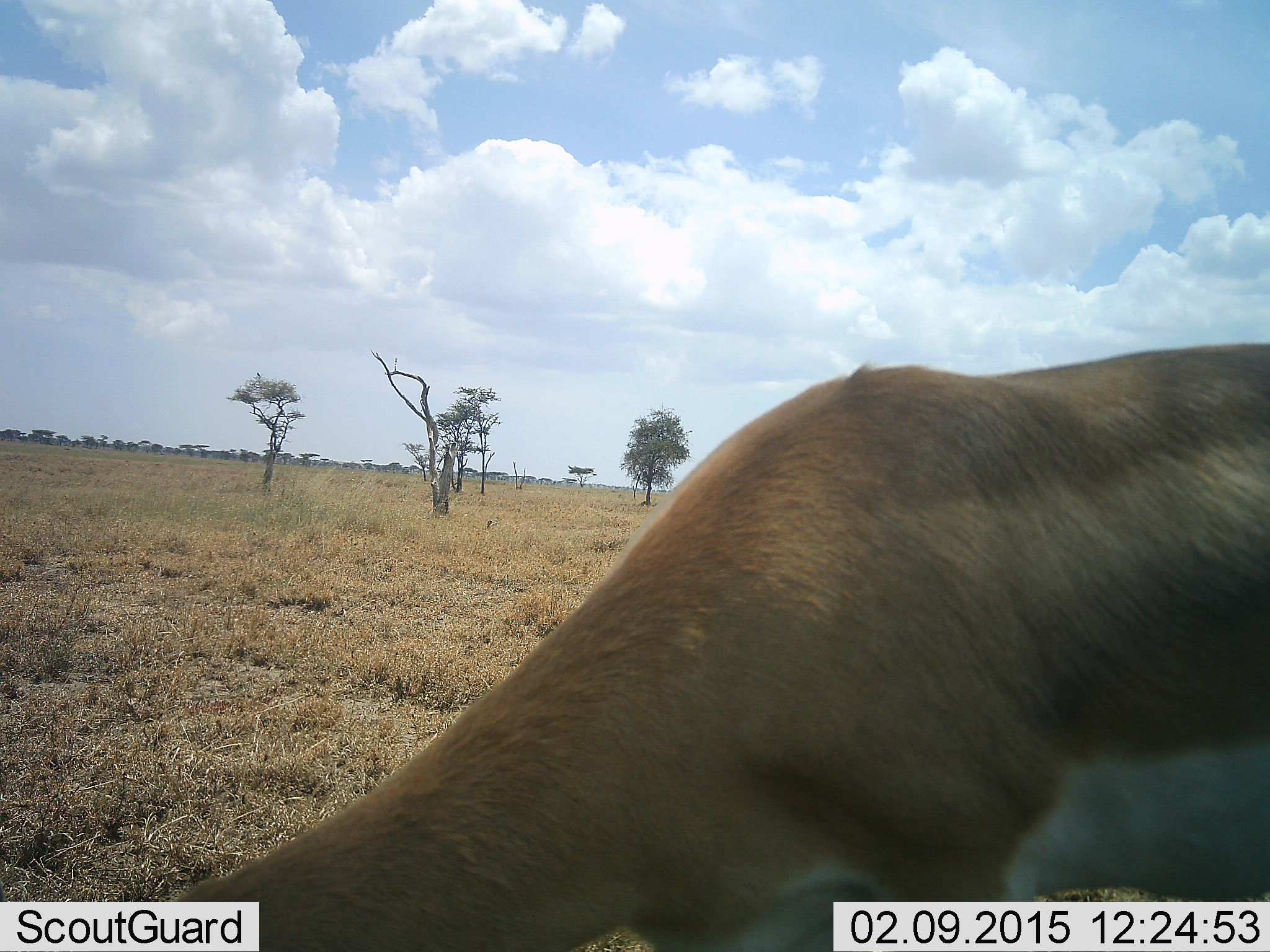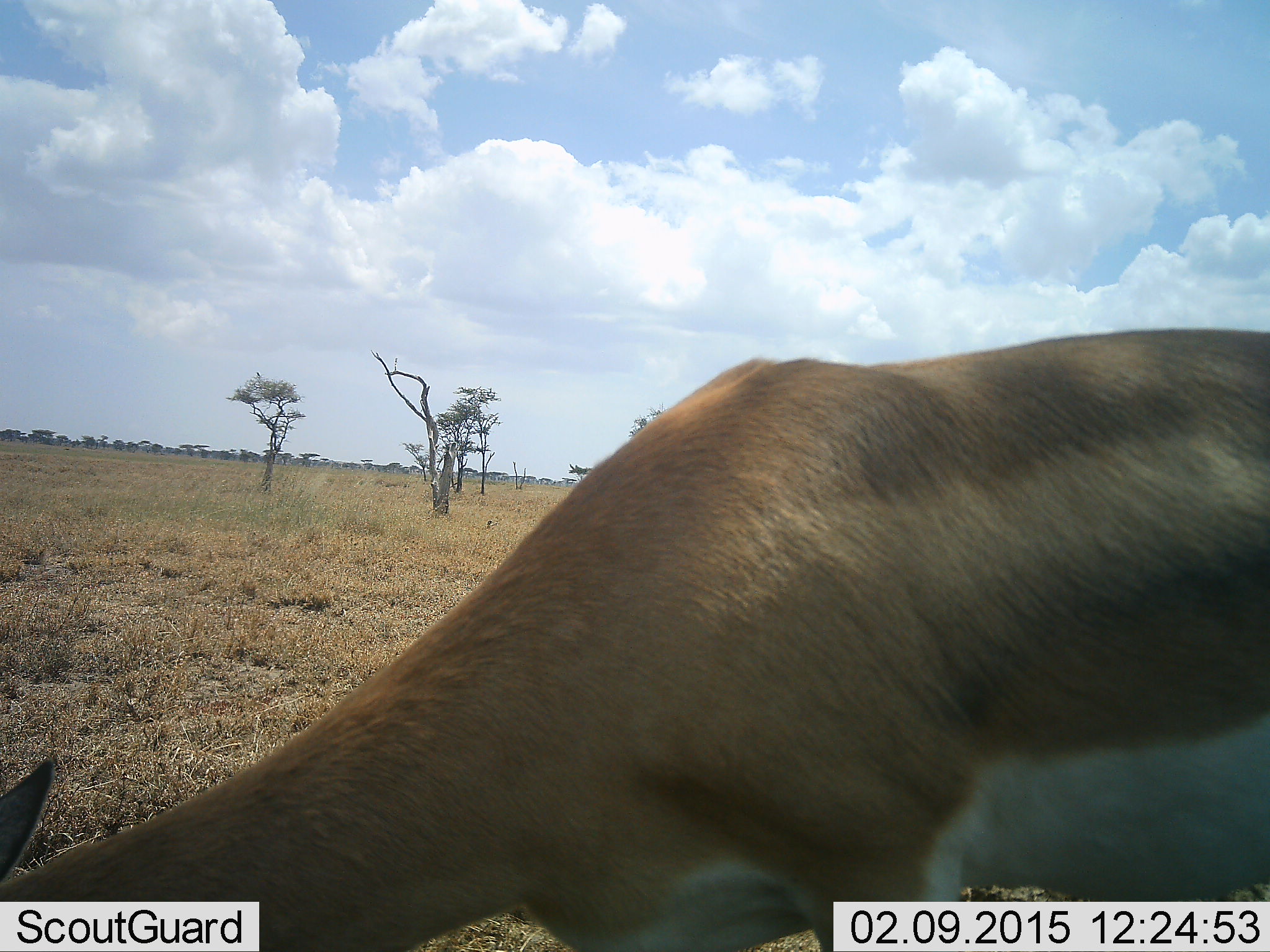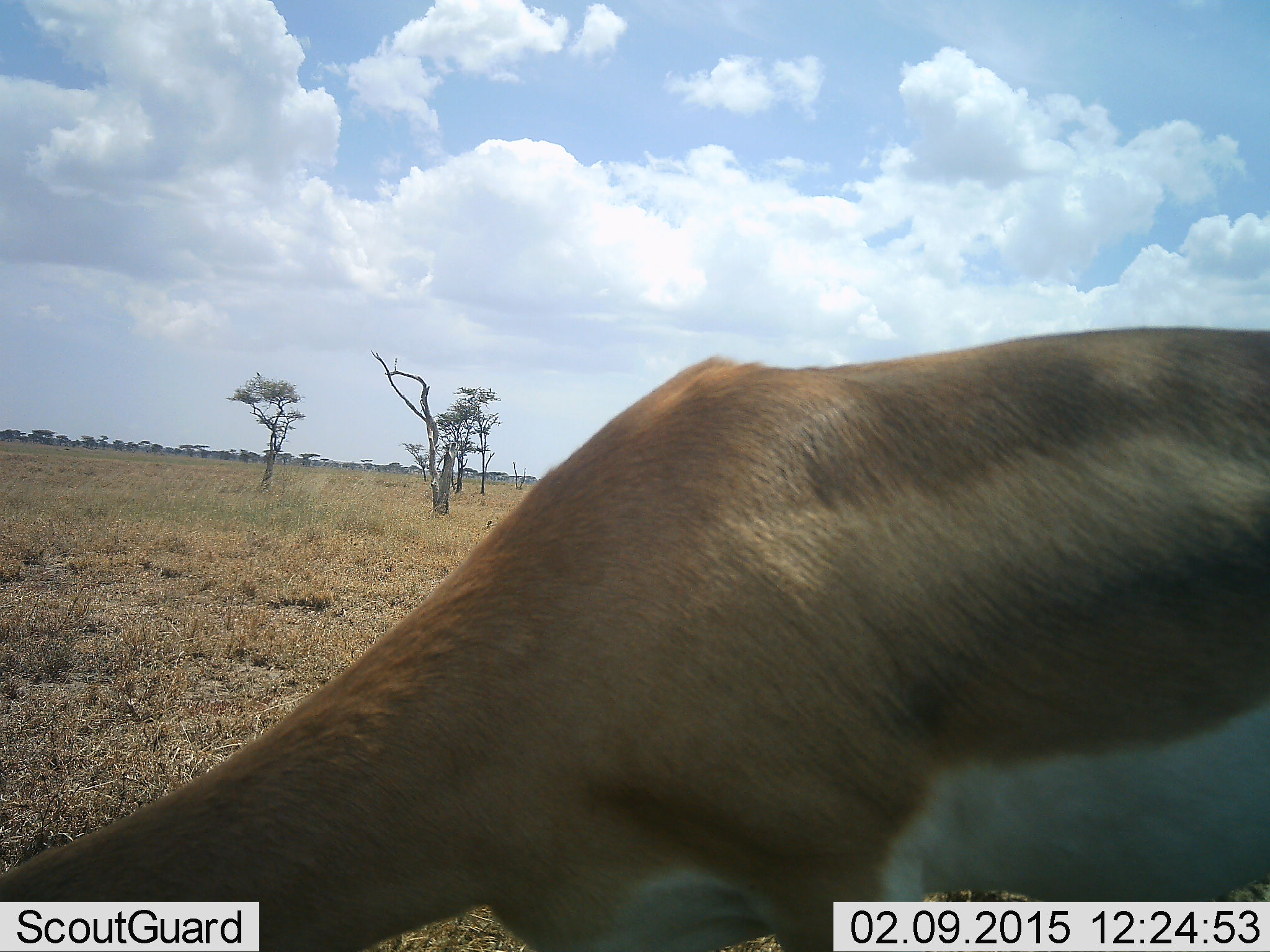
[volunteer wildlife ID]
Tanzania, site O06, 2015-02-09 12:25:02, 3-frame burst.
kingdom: Animalia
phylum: Chordata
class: Mammalia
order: Artiodactyla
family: Bovidae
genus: Nanger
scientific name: Nanger granti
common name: grant's gazelle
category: gazellegrants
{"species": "gazellegrants (grant's gazelle) (Nanger granti)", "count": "1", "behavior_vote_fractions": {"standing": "60%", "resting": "10%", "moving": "10%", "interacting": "0%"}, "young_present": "0%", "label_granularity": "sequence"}